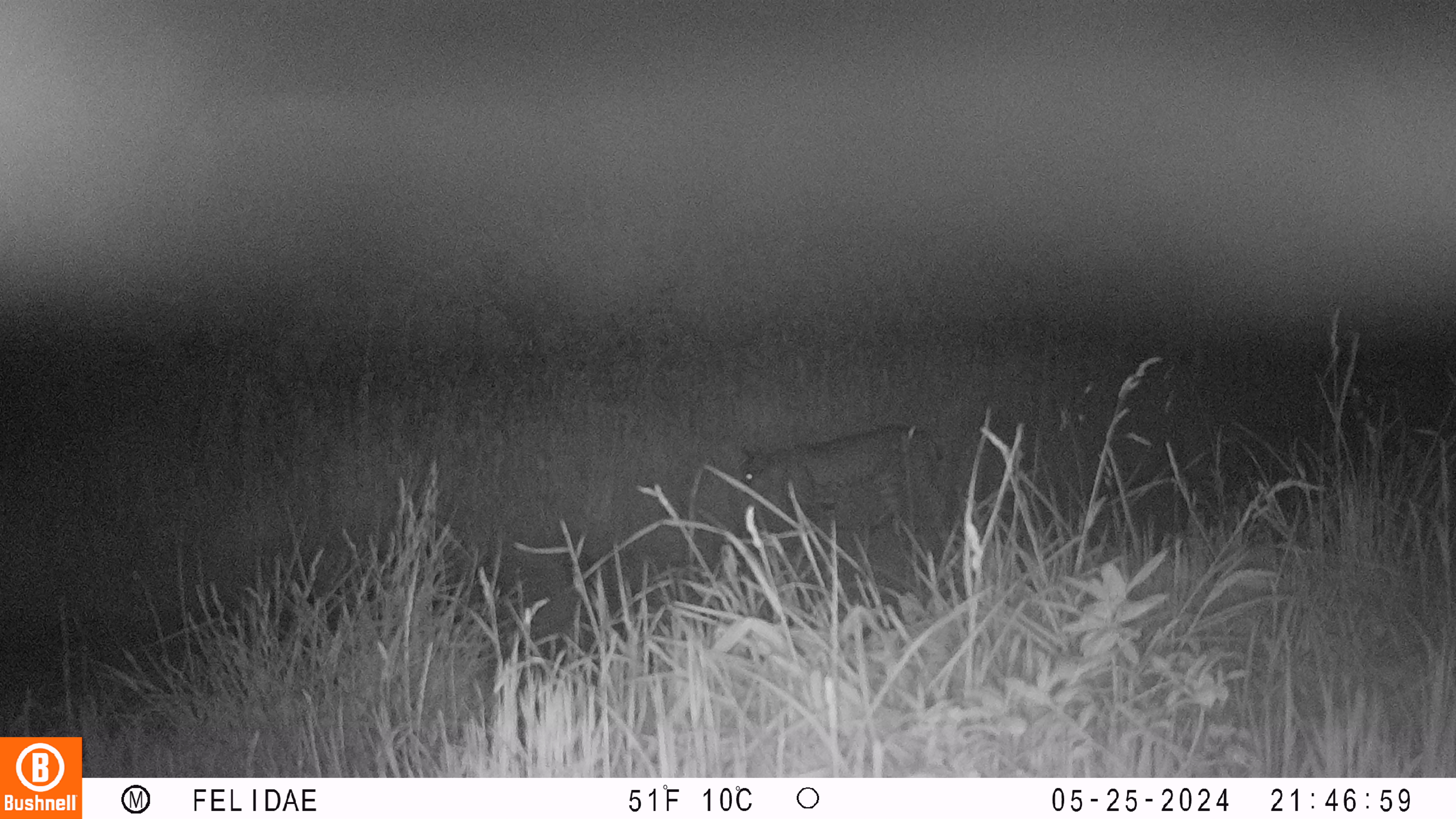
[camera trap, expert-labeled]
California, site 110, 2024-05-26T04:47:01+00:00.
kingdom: Animalia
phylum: Chordata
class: Mammalia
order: Carnivora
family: Felidae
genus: Lynx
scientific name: Lynx rufus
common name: bobcat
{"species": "bobcat (Lynx rufus)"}